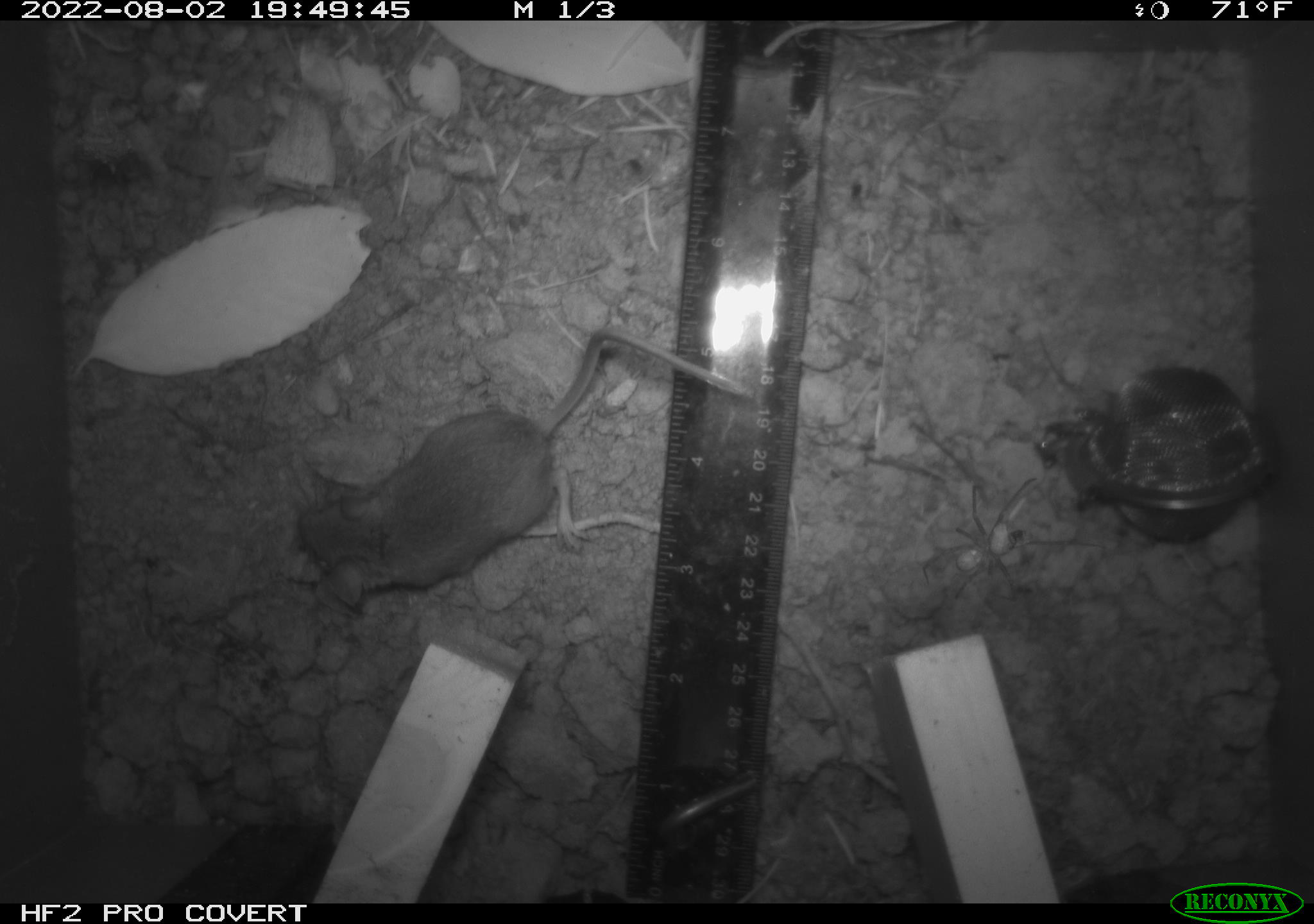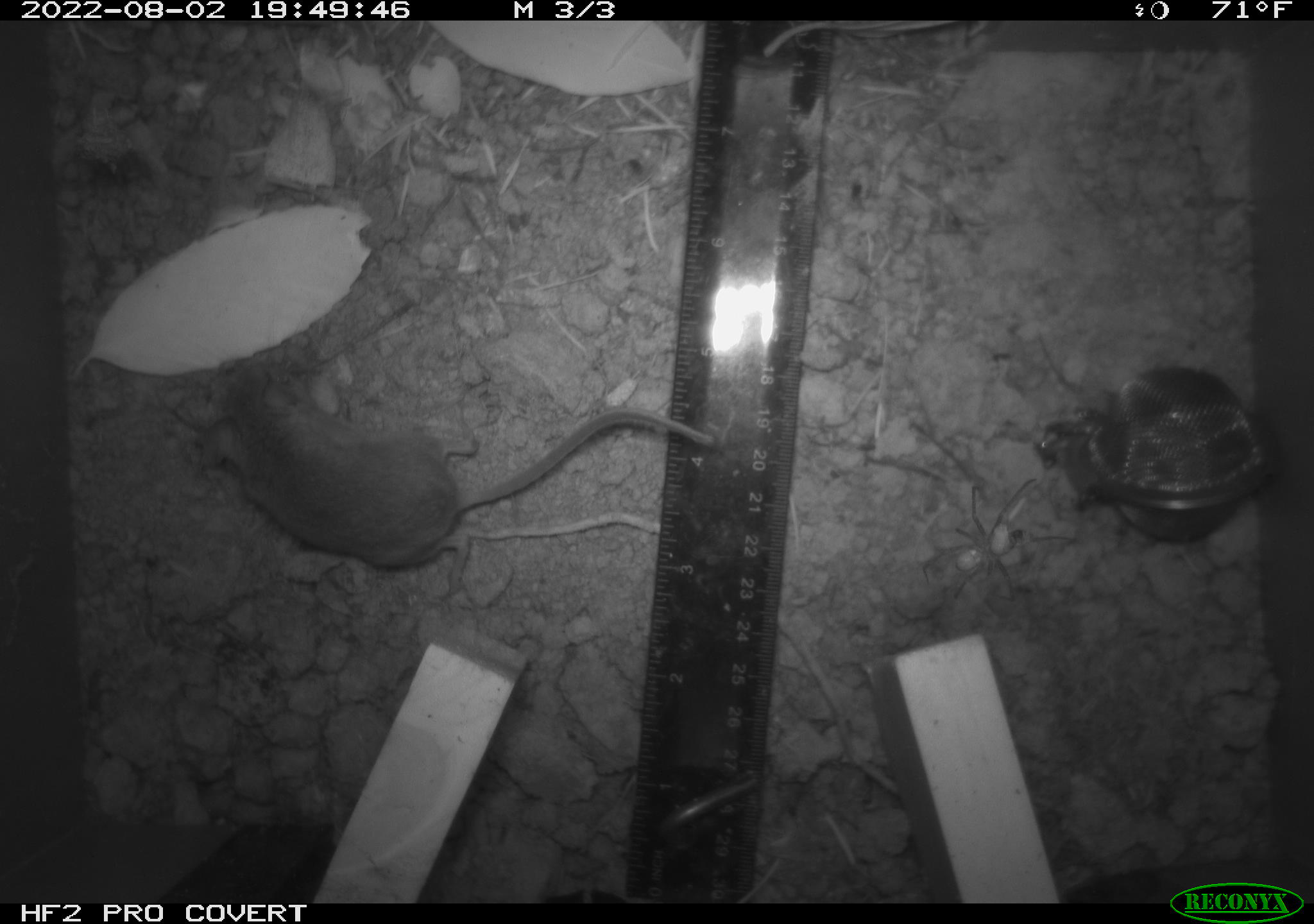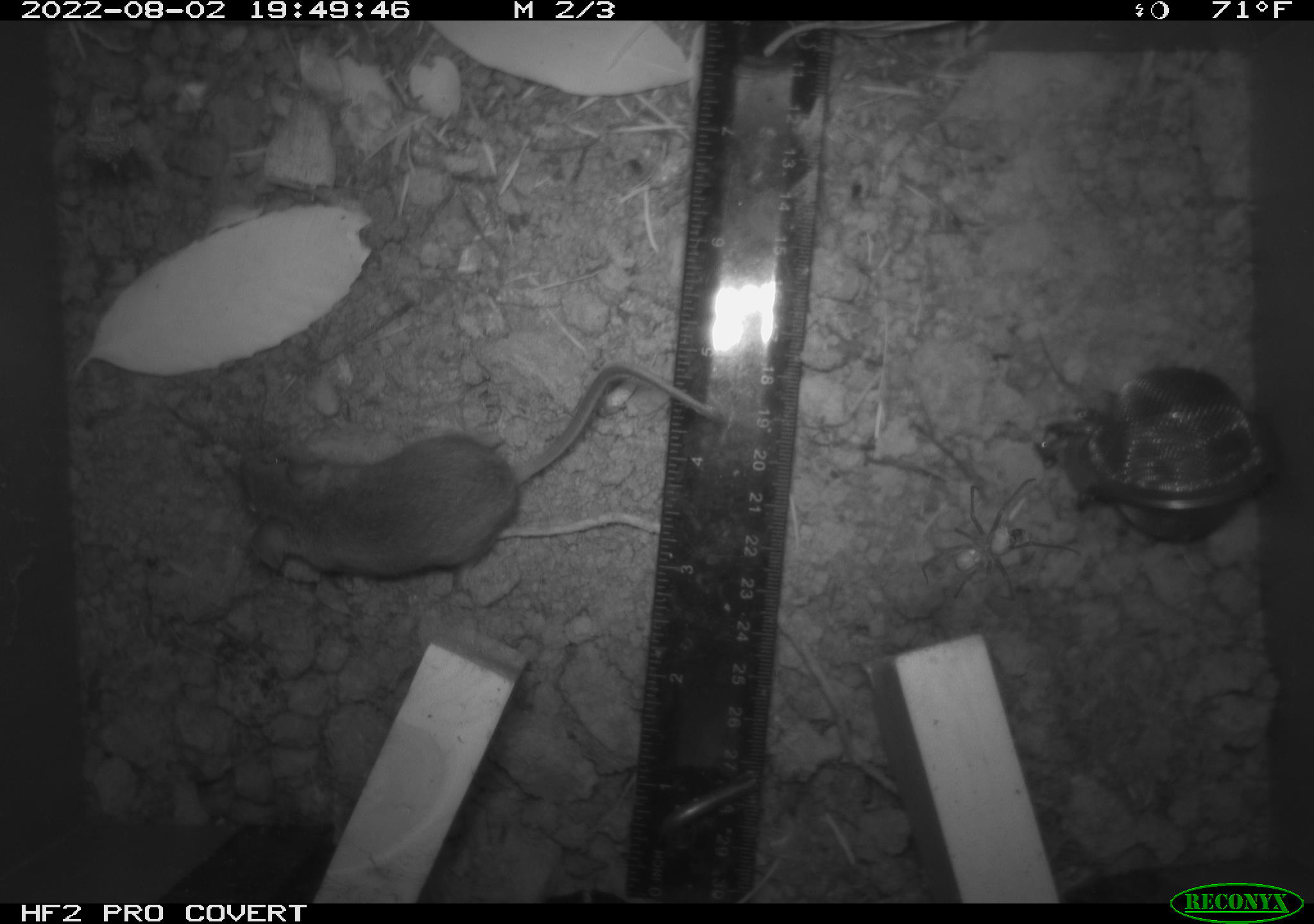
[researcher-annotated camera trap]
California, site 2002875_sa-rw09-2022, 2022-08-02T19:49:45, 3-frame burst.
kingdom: Animalia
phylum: Chordata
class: Mammalia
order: Rodentia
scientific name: Rodentia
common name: rodent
Rodent (Rodentia).